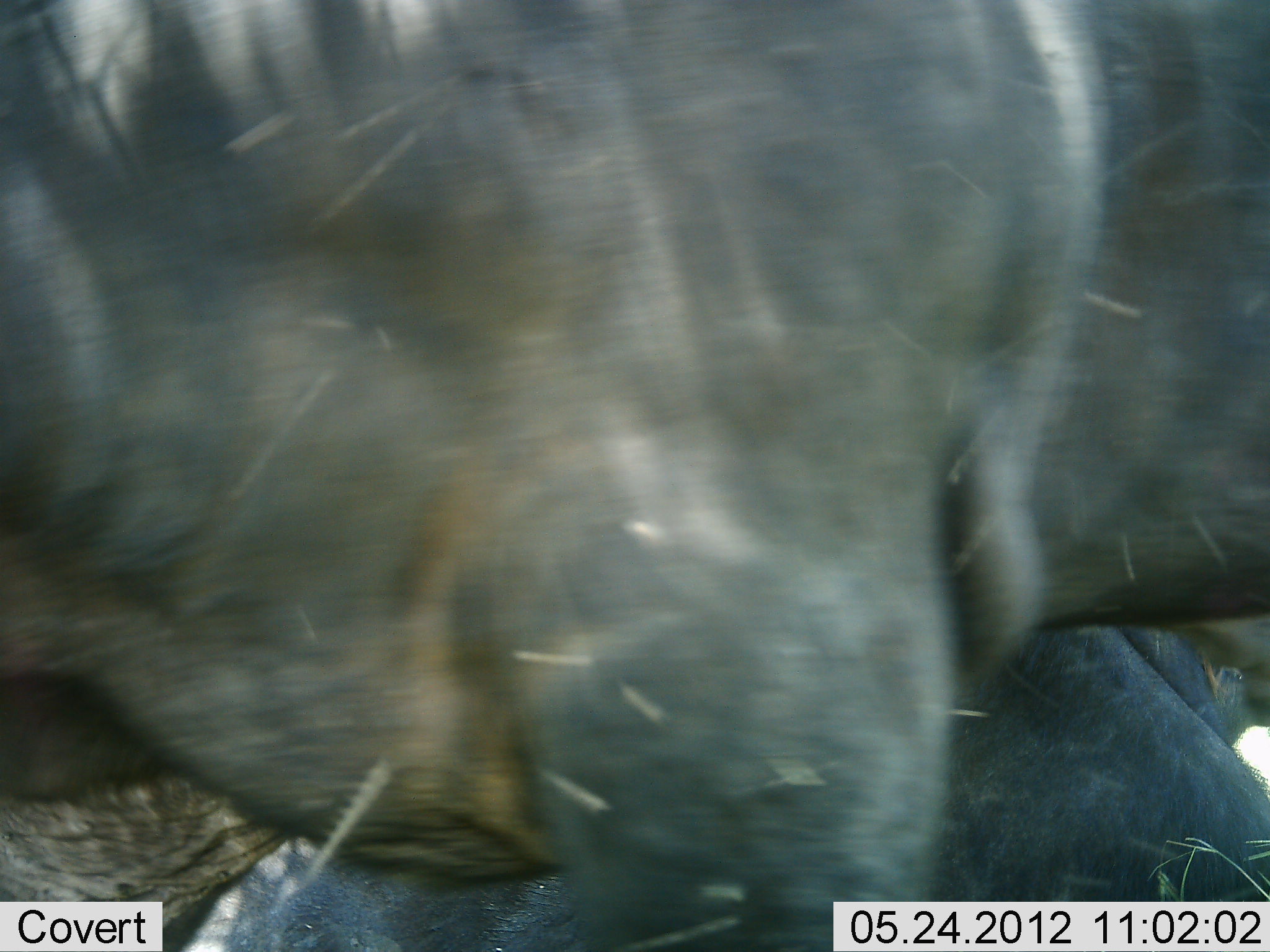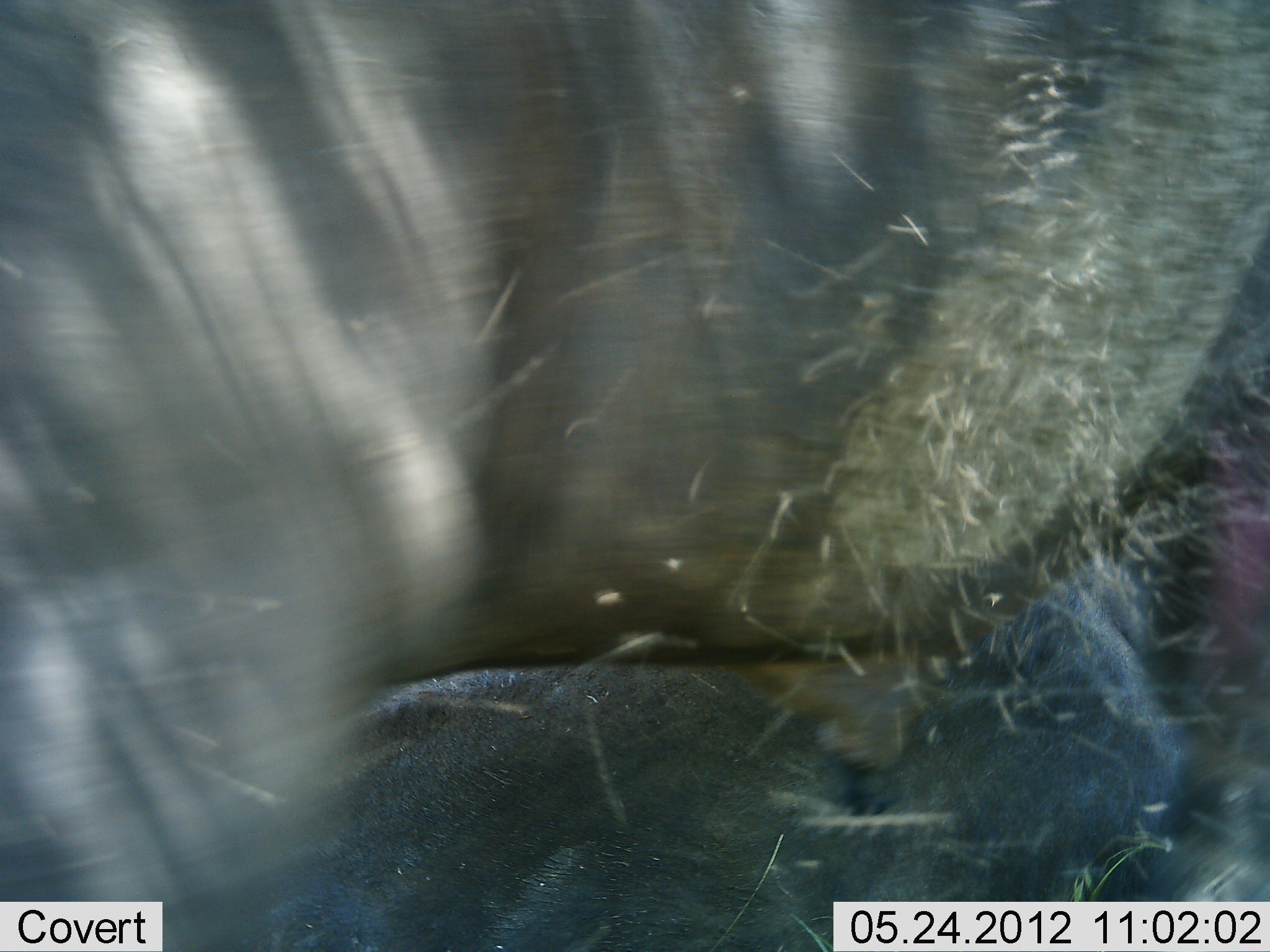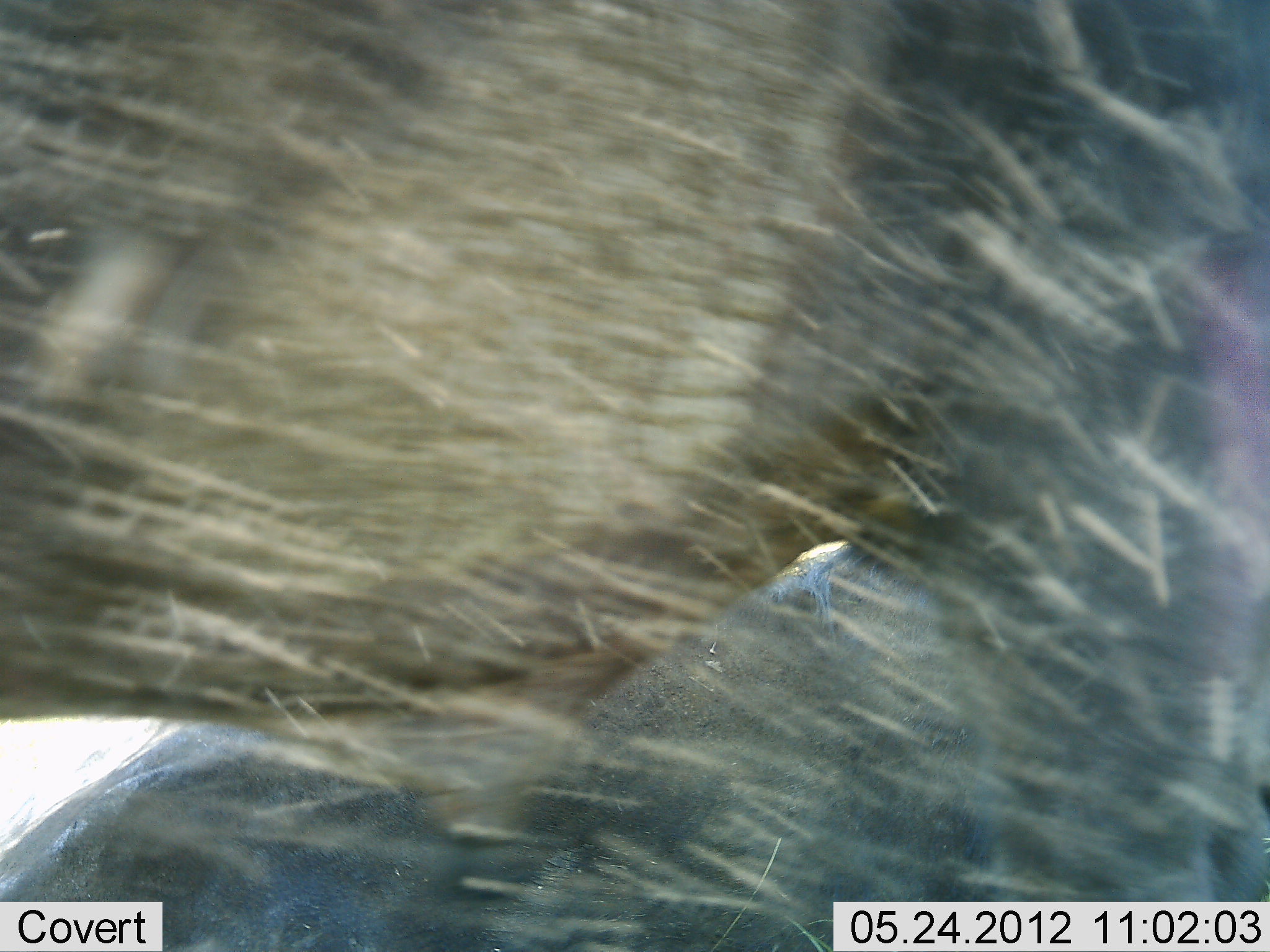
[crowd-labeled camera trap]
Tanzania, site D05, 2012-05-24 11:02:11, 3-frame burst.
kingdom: Animalia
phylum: Chordata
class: Mammalia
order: Artiodactyla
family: Bovidae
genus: Connochaetes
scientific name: Connochaetes taurinus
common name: blue wildebeest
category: wildebeest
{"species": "wildebeest (blue wildebeest) (Connochaetes taurinus)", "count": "1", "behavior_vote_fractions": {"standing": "30%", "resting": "40%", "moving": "60%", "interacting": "0%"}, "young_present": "0%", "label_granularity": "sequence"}